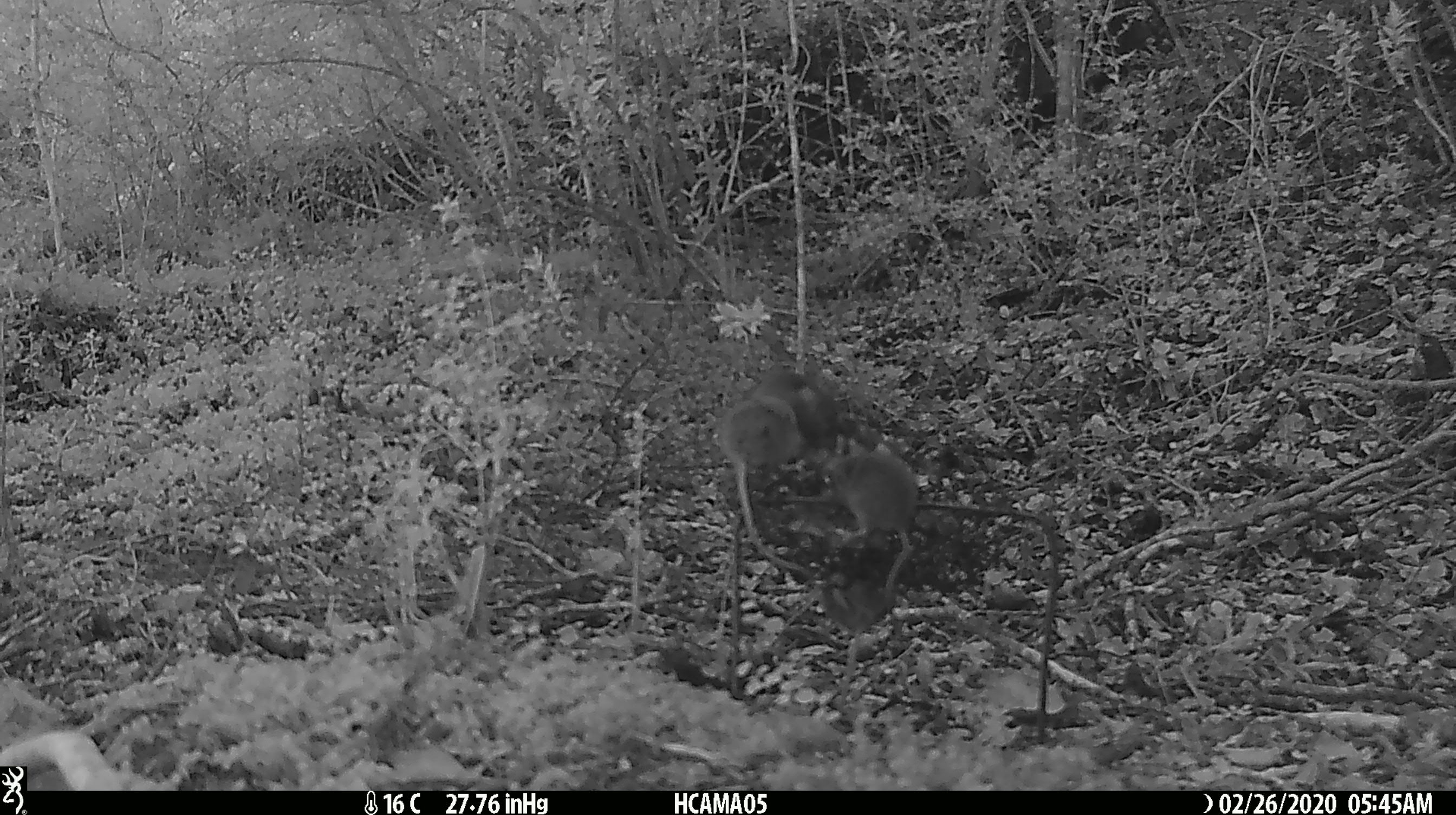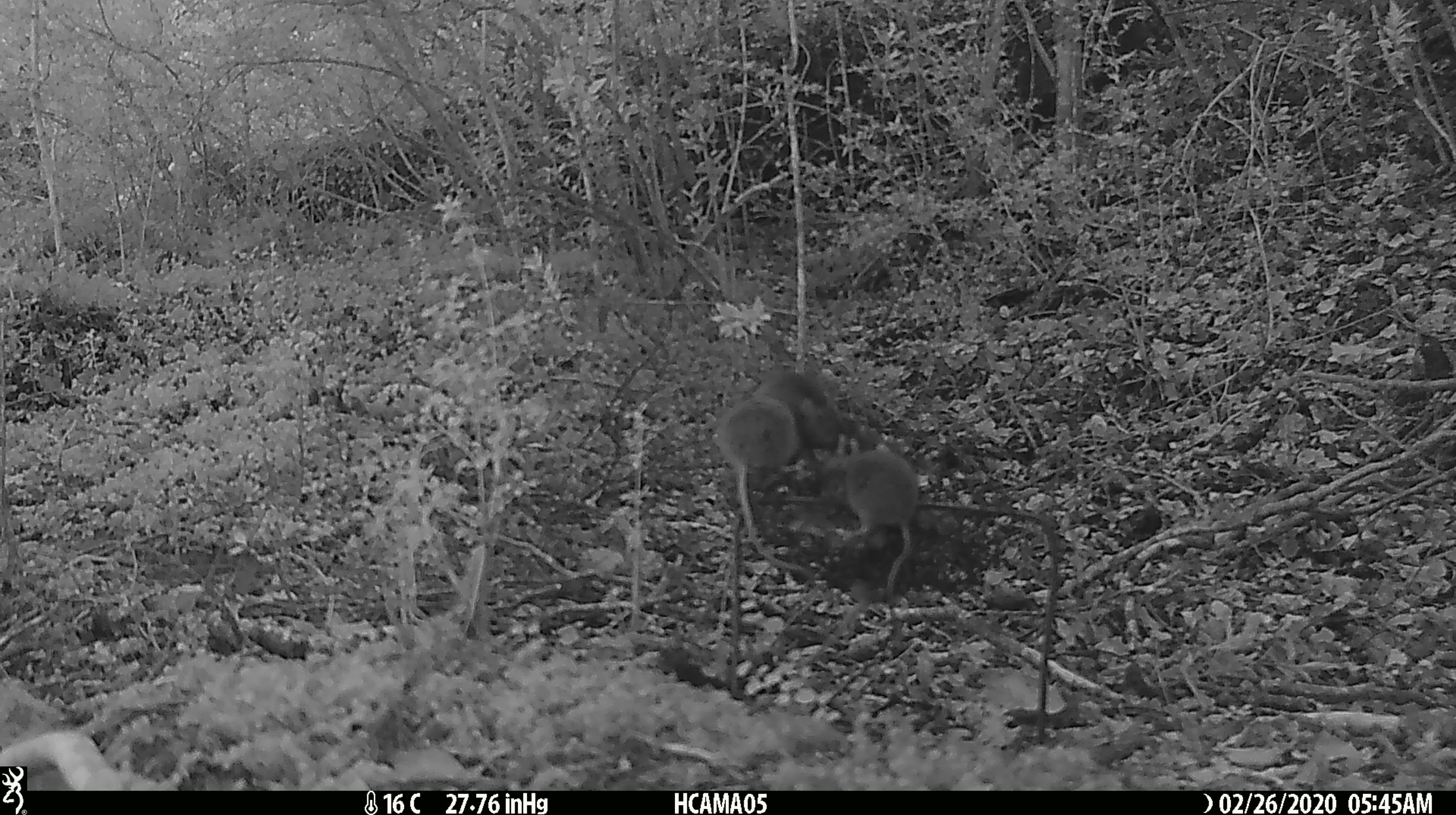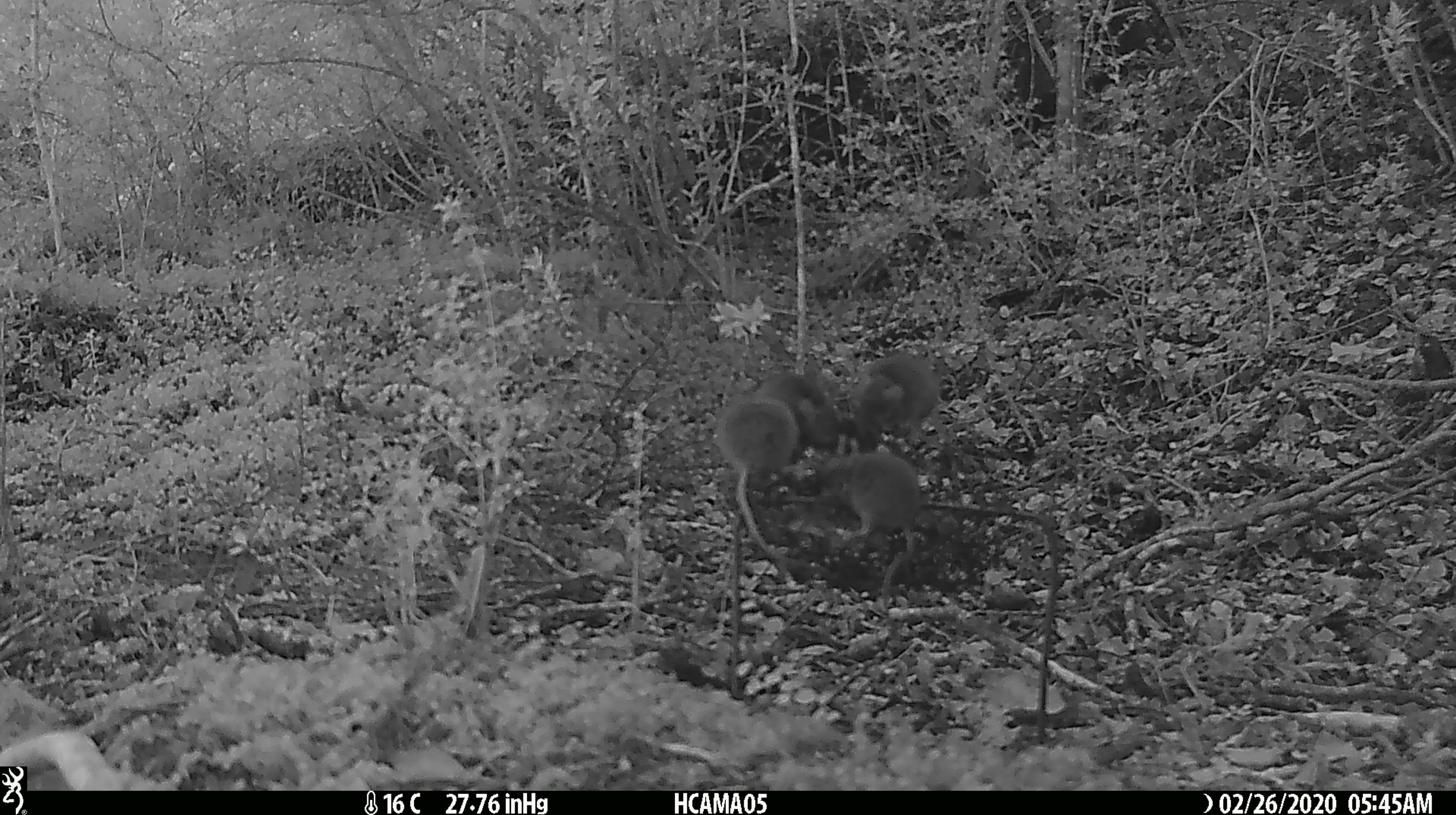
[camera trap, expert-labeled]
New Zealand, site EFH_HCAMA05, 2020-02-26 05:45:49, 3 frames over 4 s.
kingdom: Animalia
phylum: Chordata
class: Mammalia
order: Rodentia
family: Muridae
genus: Mus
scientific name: Mus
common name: mouse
Mouse (Mus).